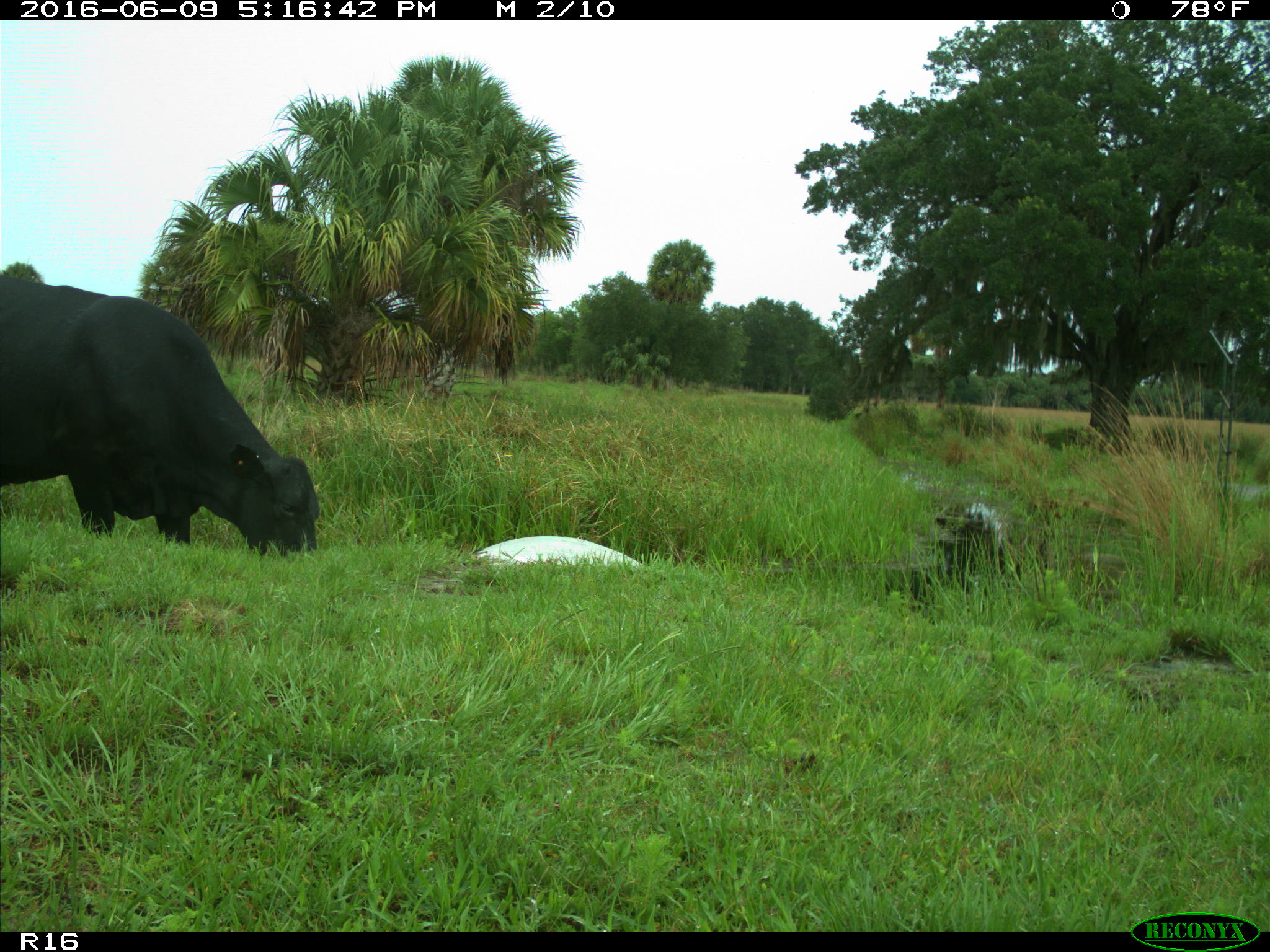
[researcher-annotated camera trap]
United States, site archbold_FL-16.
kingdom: Animalia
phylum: Chordata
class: Mammalia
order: Artiodactyla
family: Bovidae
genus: Bos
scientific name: Bos taurus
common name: domestic cow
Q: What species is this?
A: Bos taurus (domestic cow).